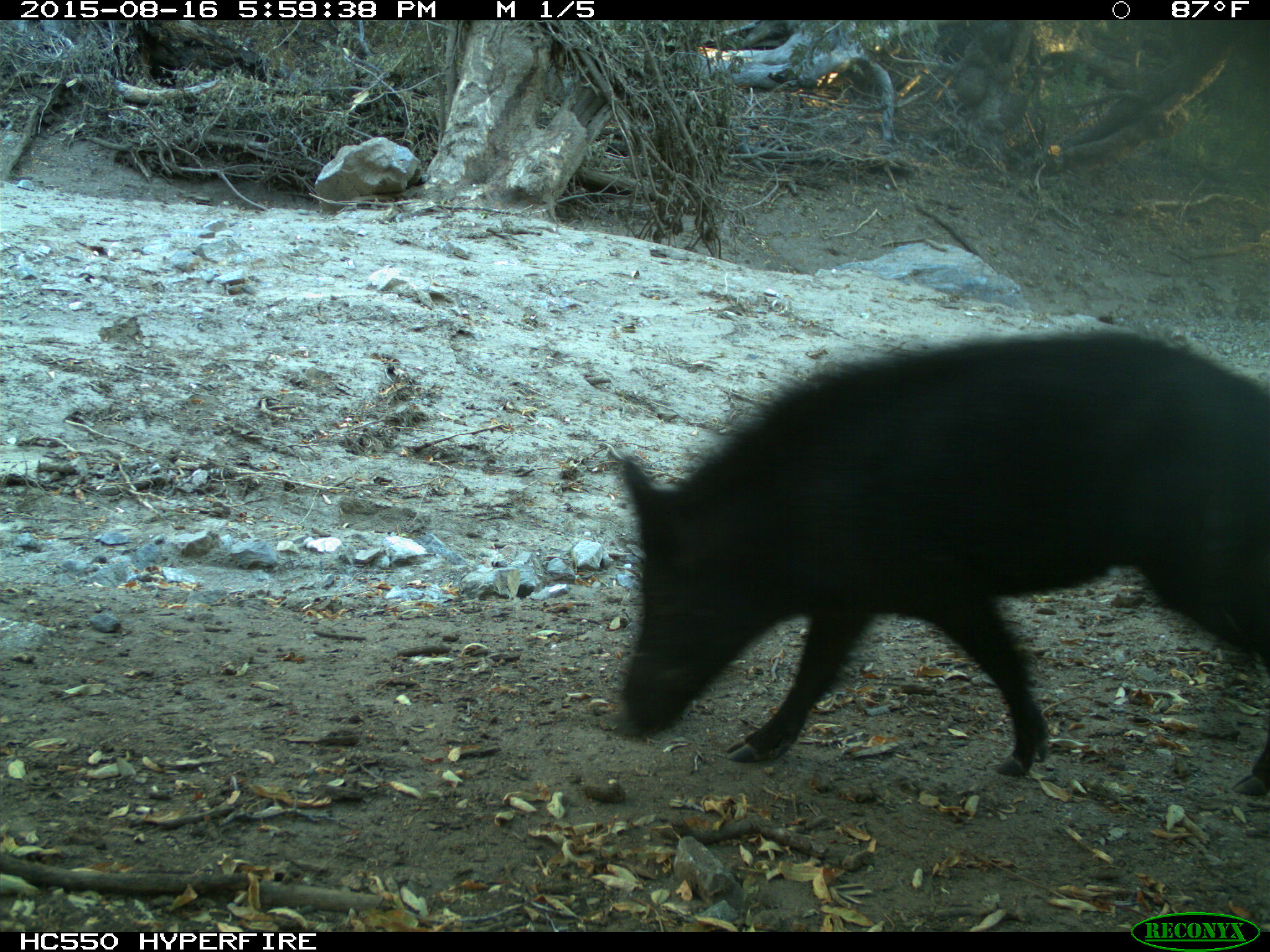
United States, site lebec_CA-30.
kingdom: Animalia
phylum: Chordata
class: Mammalia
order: Artiodactyla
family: Suidae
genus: Sus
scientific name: Sus scrofa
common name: wild boar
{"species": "Sus scrofa (wild boar)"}